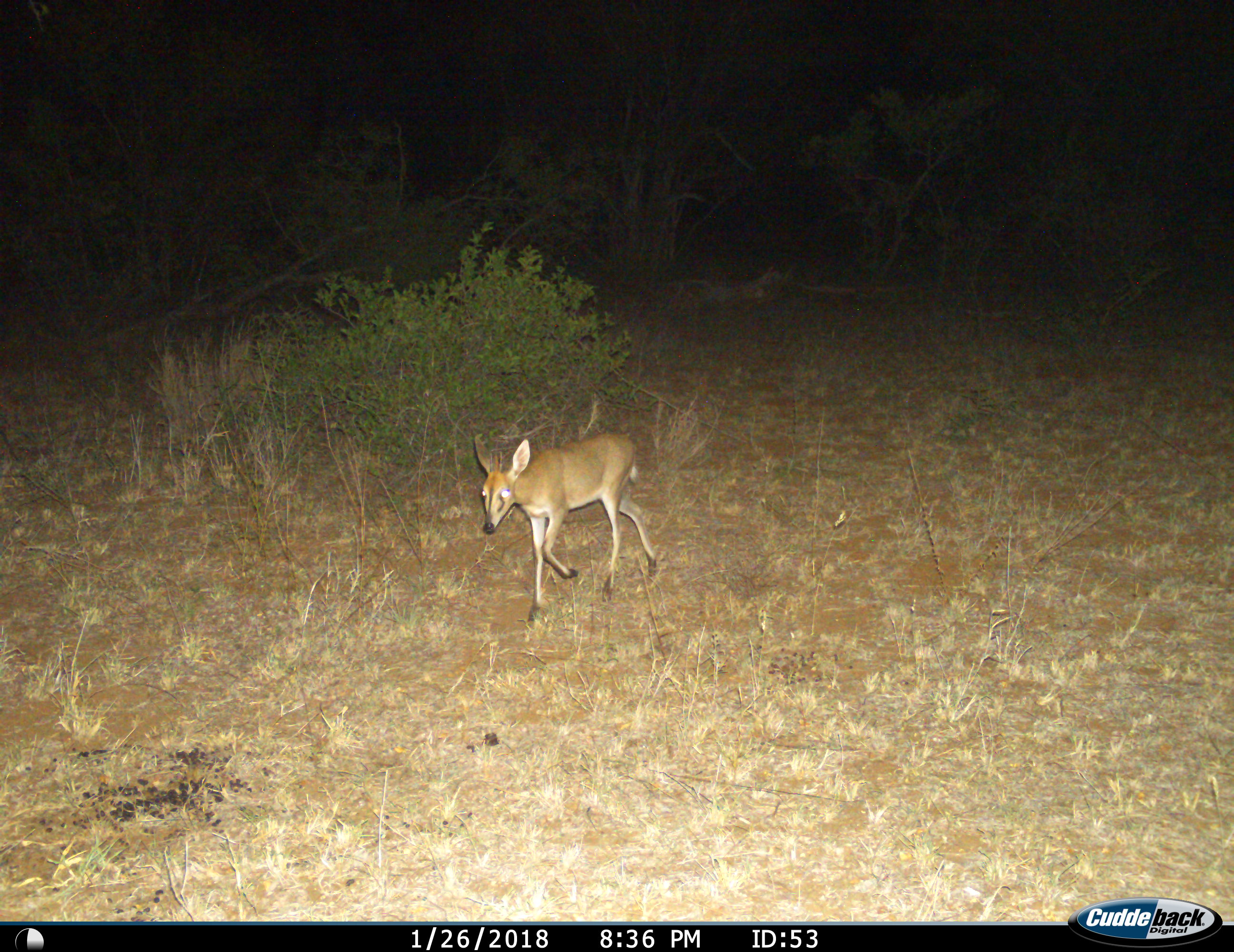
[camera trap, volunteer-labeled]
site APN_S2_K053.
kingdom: Animalia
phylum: Chordata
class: Mammalia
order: Artiodactyla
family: Bovidae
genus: Sylvicapra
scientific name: Sylvicapra grimmia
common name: common duiker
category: duikercommongrey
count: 1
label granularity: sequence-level